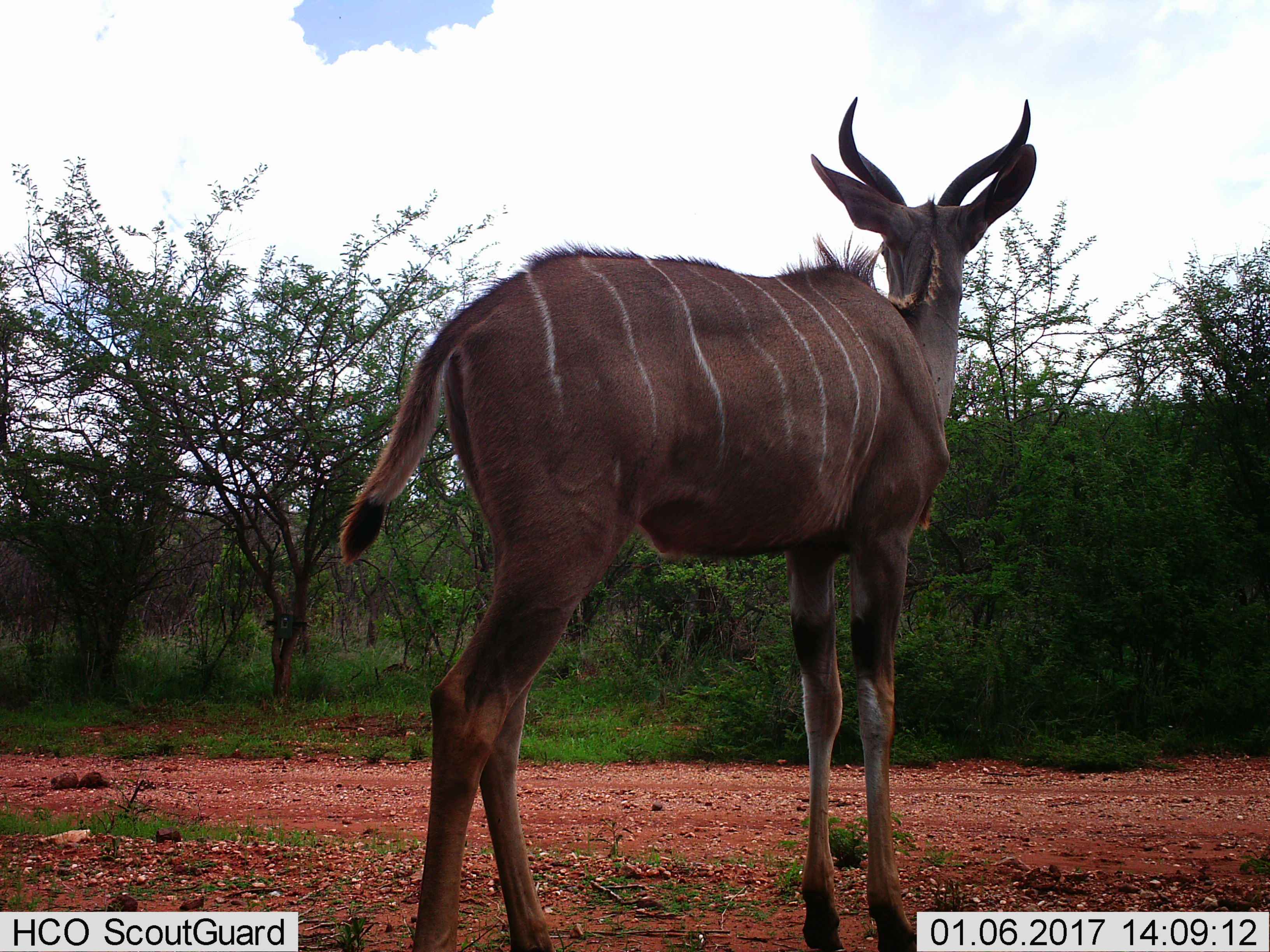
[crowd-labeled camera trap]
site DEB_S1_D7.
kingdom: Animalia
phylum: Chordata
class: Mammalia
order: Artiodactyla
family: Bovidae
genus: Tragelaphus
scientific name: Tragelaphus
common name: kudu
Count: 1.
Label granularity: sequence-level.